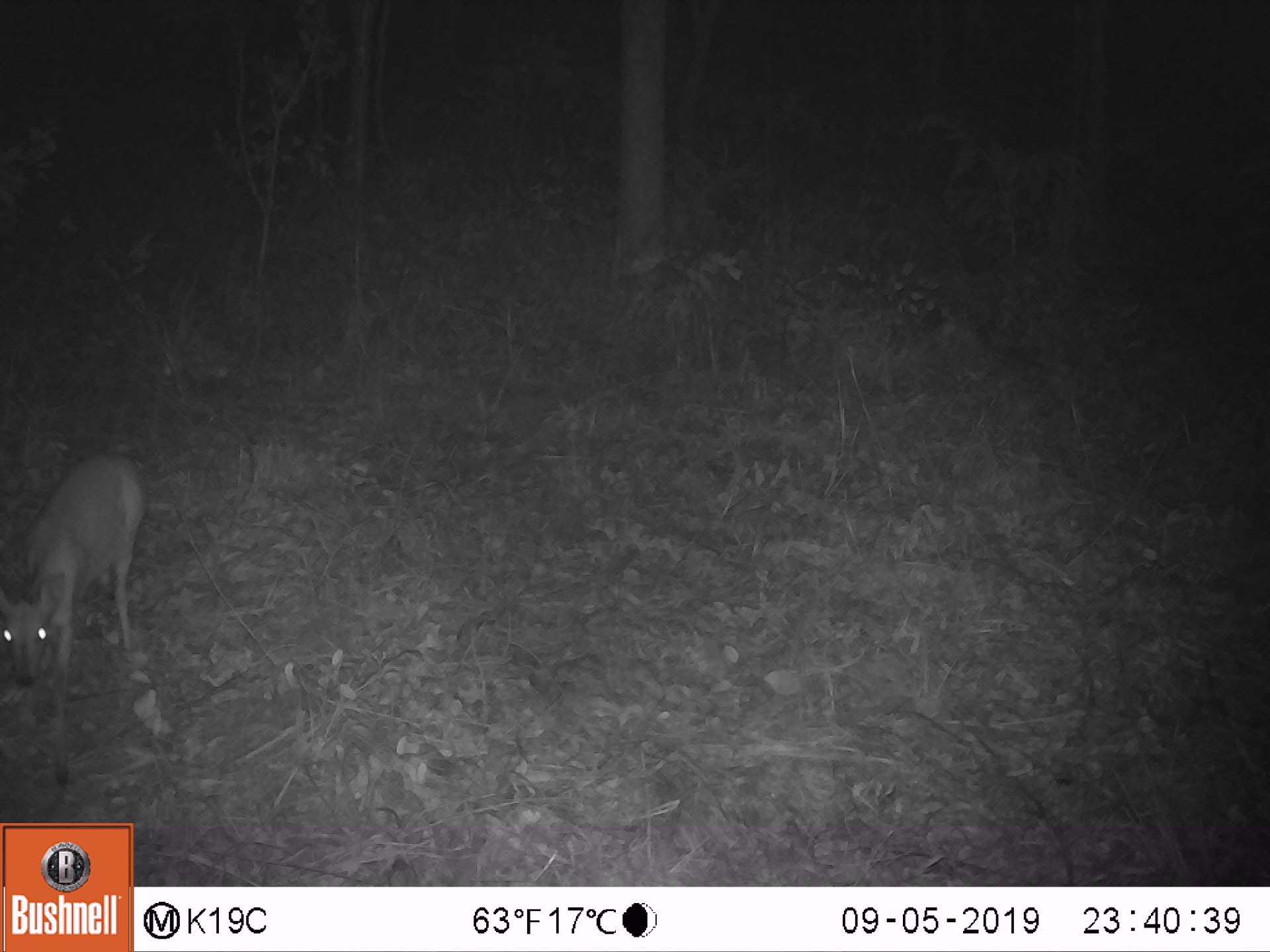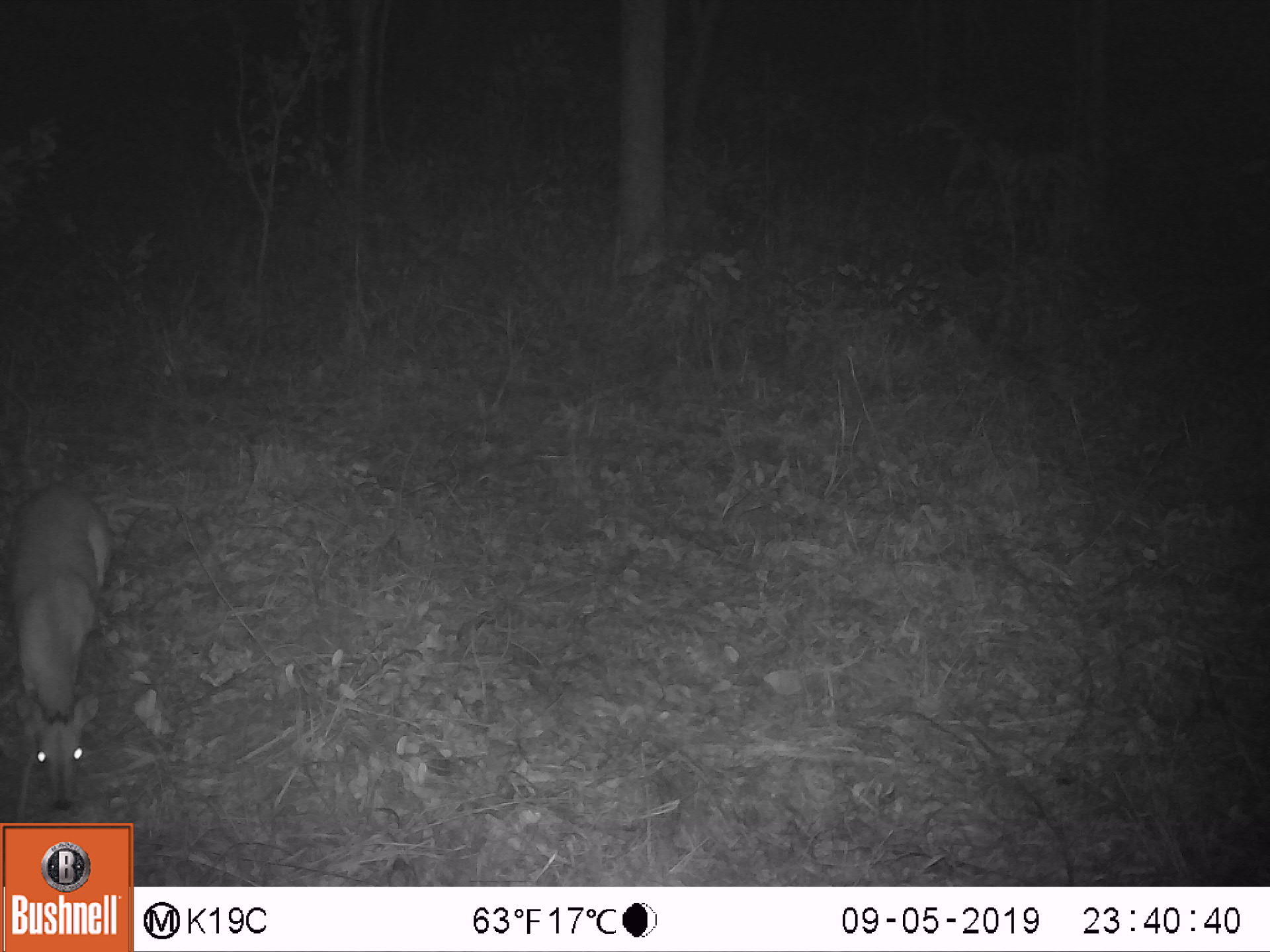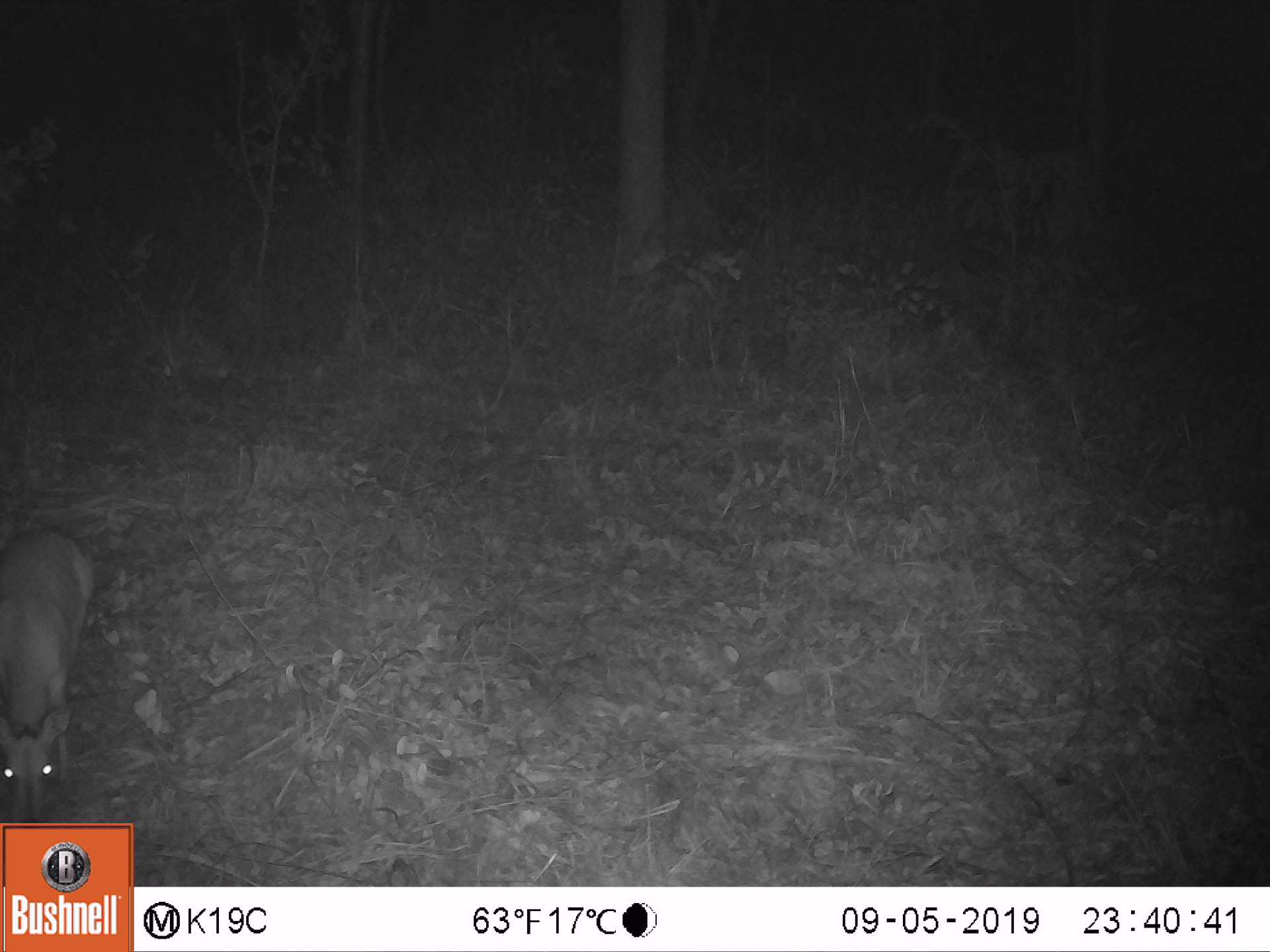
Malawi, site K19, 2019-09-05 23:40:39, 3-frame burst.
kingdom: Animalia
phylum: Chordata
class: Mammalia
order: Artiodactyla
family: Bovidae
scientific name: Antilopinae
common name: small antelope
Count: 1.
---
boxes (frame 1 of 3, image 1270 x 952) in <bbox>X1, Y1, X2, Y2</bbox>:
small antelope: <bbox>2, 448, 141, 784</bbox>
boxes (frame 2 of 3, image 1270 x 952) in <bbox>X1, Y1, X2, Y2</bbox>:
small antelope: <bbox>4, 479, 111, 816</bbox>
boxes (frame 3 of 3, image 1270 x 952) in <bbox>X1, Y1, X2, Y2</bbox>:
small antelope: <bbox>0, 517, 96, 819</bbox>